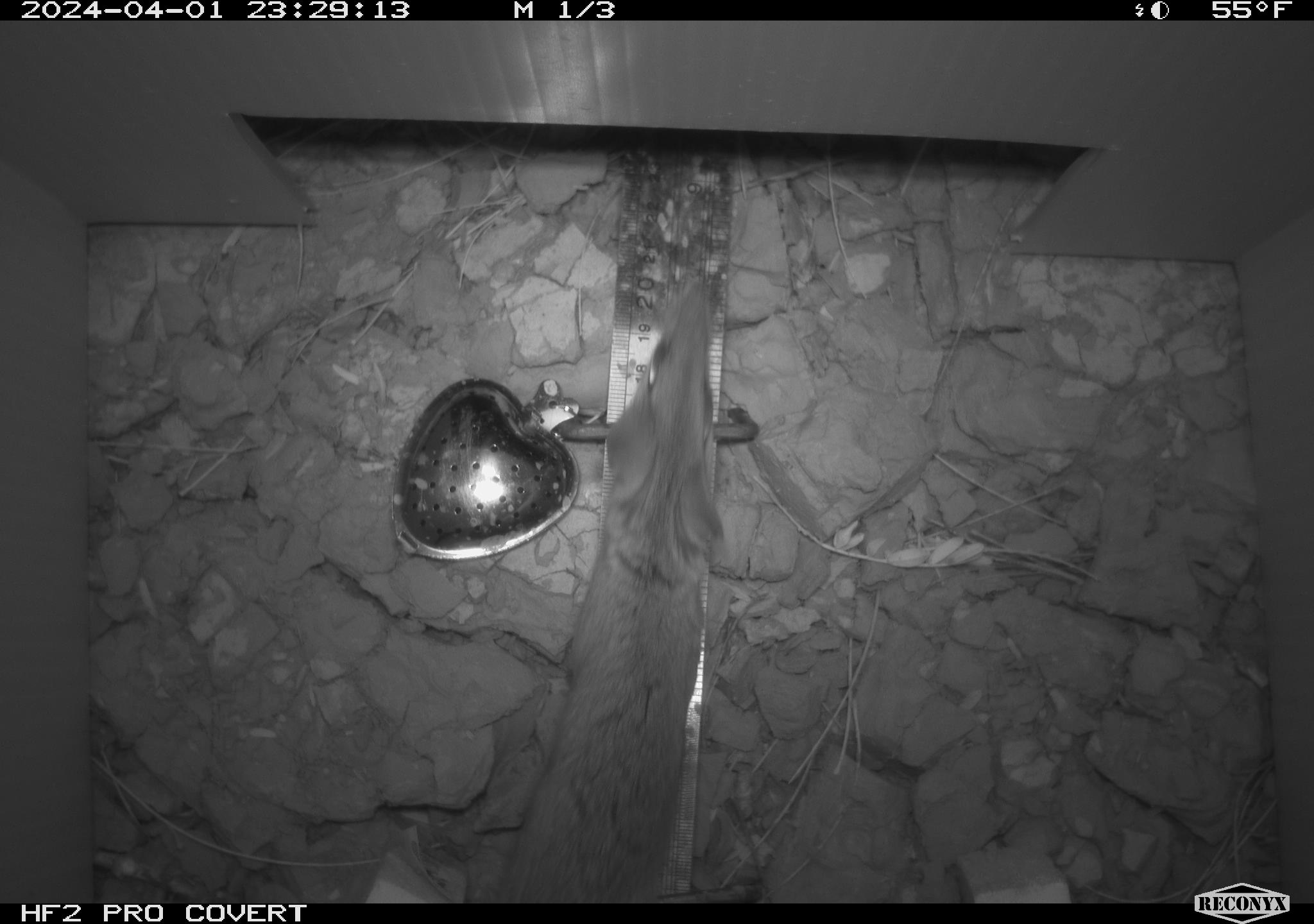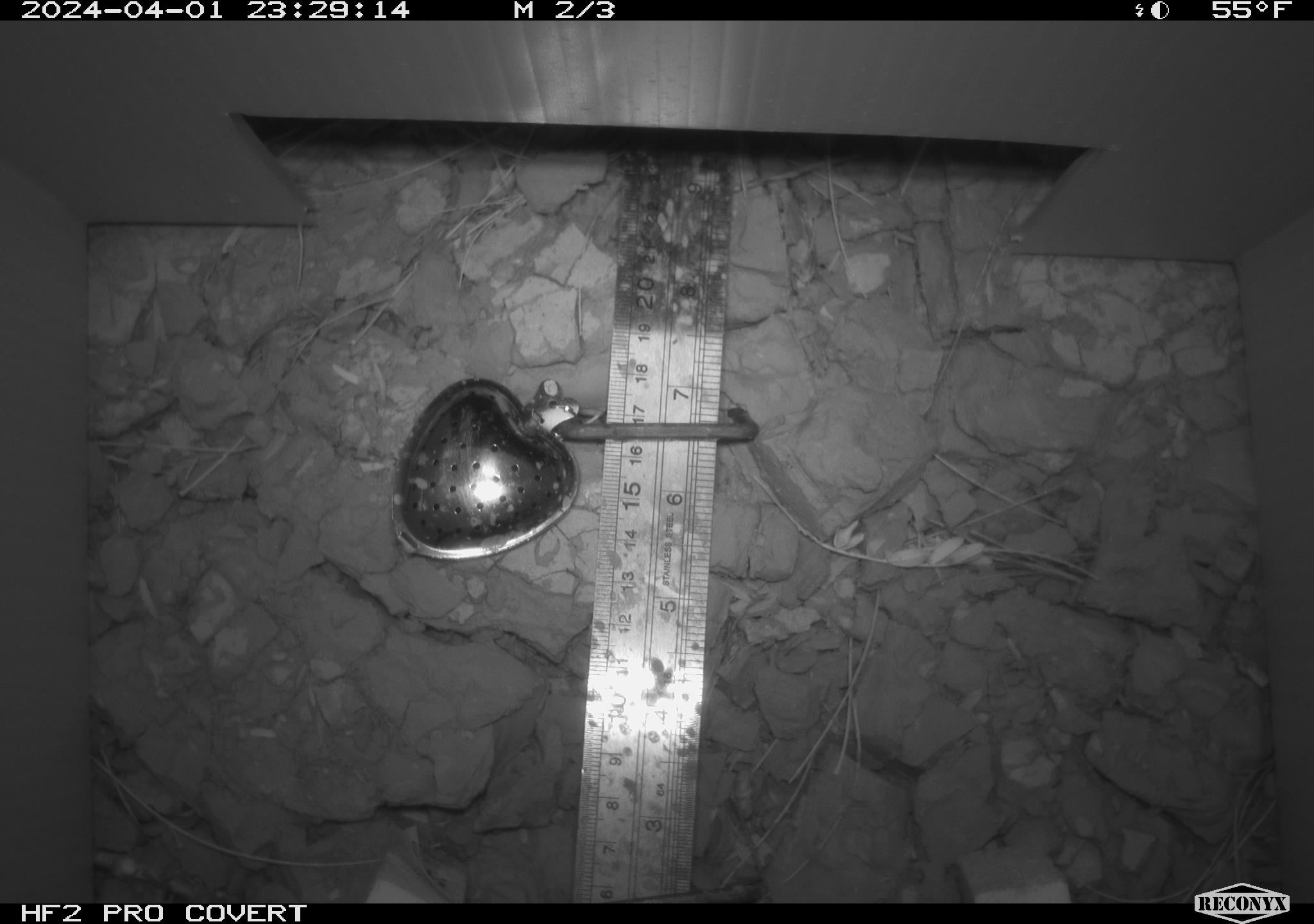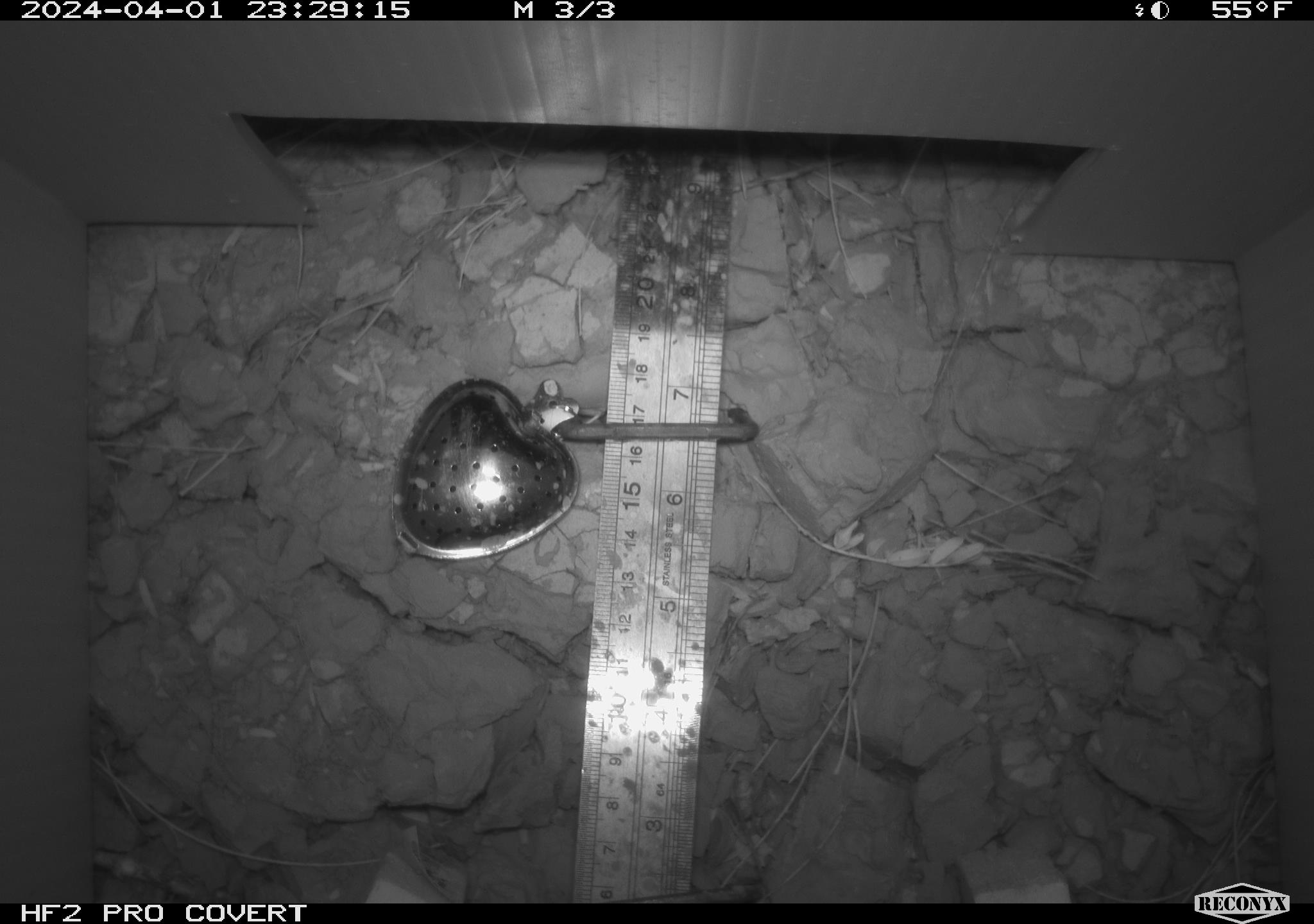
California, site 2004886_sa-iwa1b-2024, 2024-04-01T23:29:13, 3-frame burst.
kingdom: Animalia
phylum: Chordata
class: Mammalia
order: Rodentia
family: Cricetidae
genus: Neotoma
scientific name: Neotoma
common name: pack rat or woodrat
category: neotoma species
Neotoma species (pack rat or woodrat) (Neotoma).